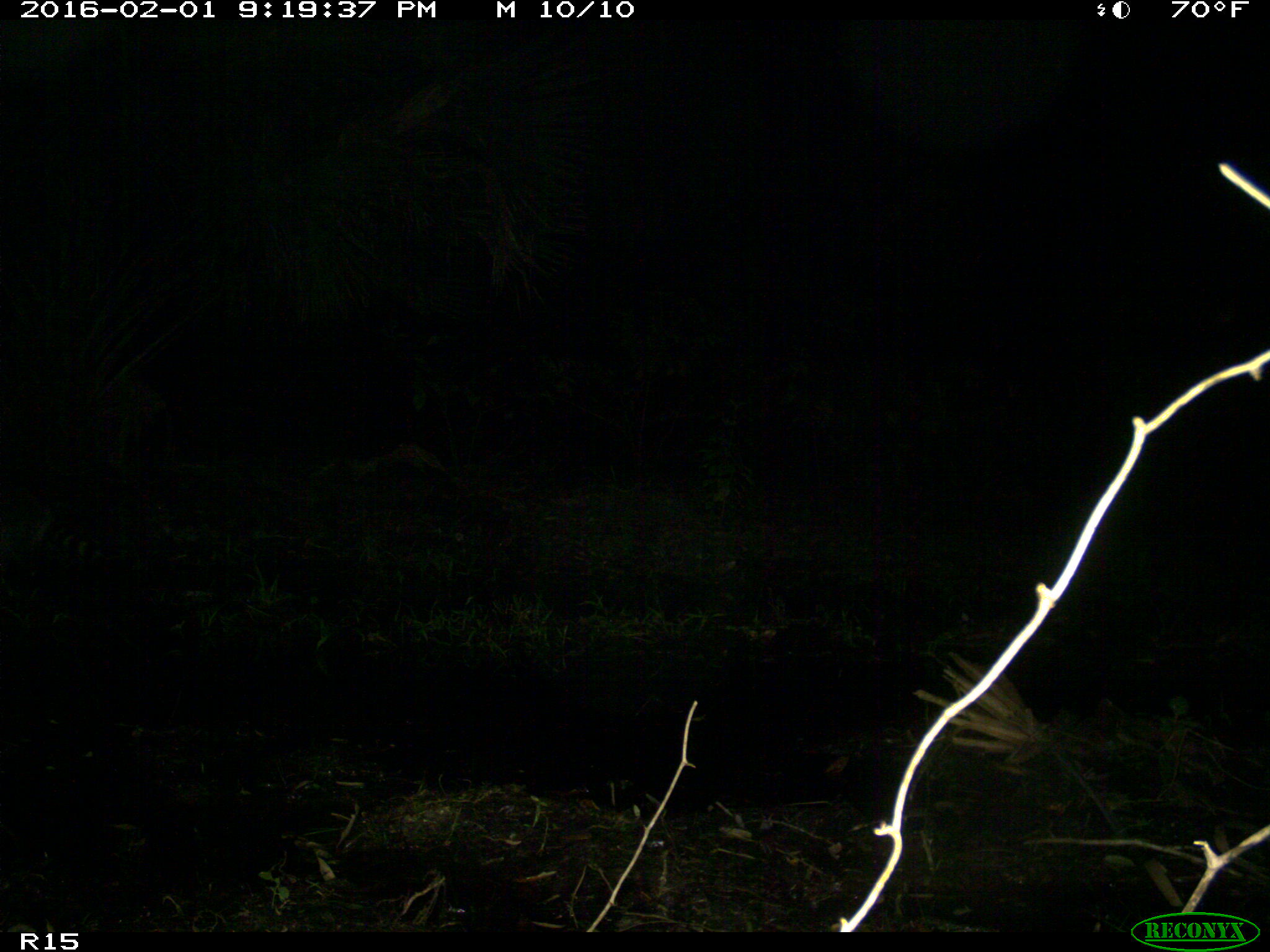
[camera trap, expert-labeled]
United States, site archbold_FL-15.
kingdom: Animalia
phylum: Chordata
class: Mammalia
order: Carnivora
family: Procyonidae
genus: Procyon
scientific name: Procyon lotor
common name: common raccoon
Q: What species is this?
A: Procyon lotor (common raccoon).